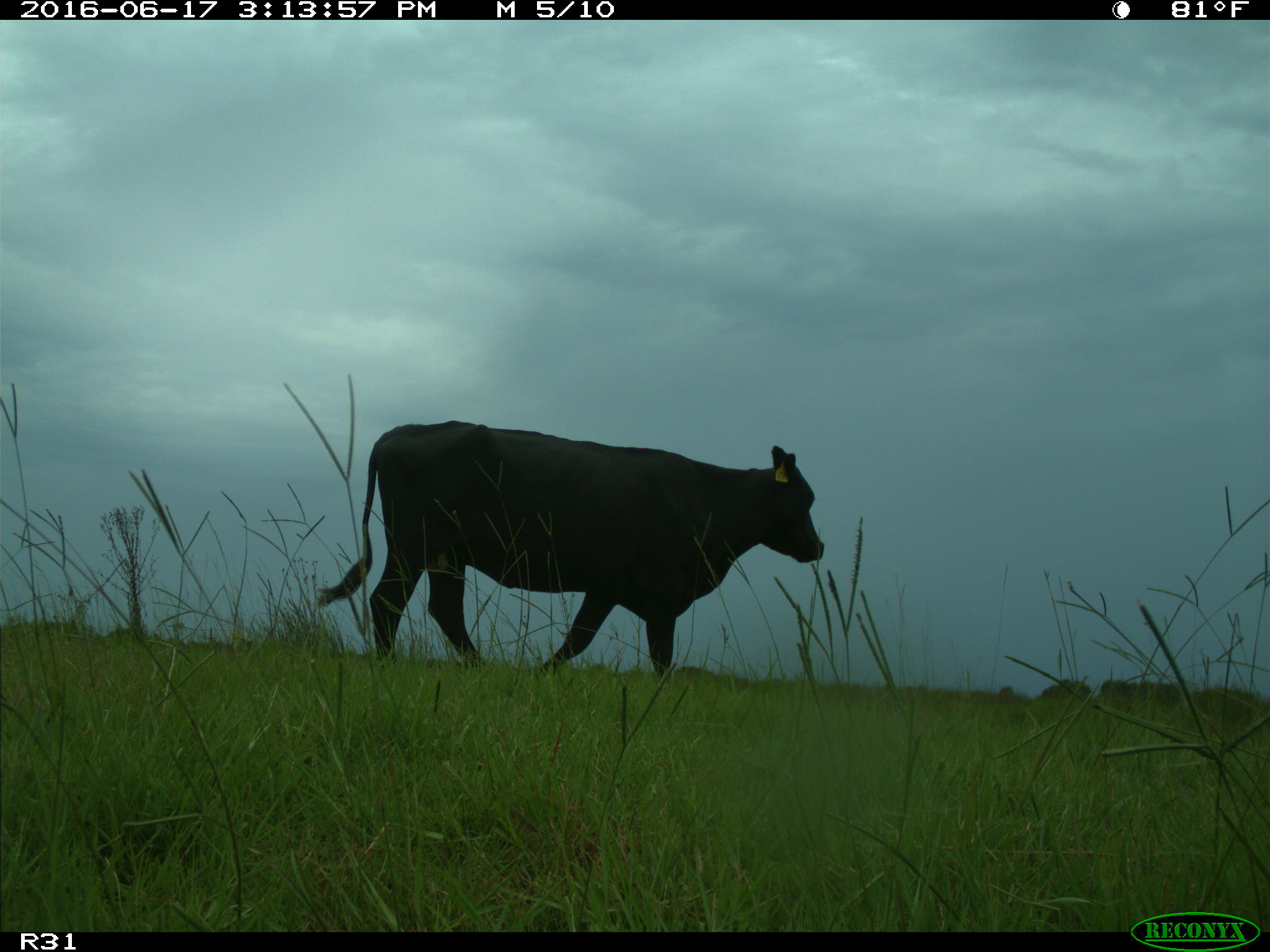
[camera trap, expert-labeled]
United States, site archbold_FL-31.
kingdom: Animalia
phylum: Chordata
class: Mammalia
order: Artiodactyla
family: Bovidae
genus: Bos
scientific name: Bos taurus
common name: domestic cow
Bos taurus (domestic cow).